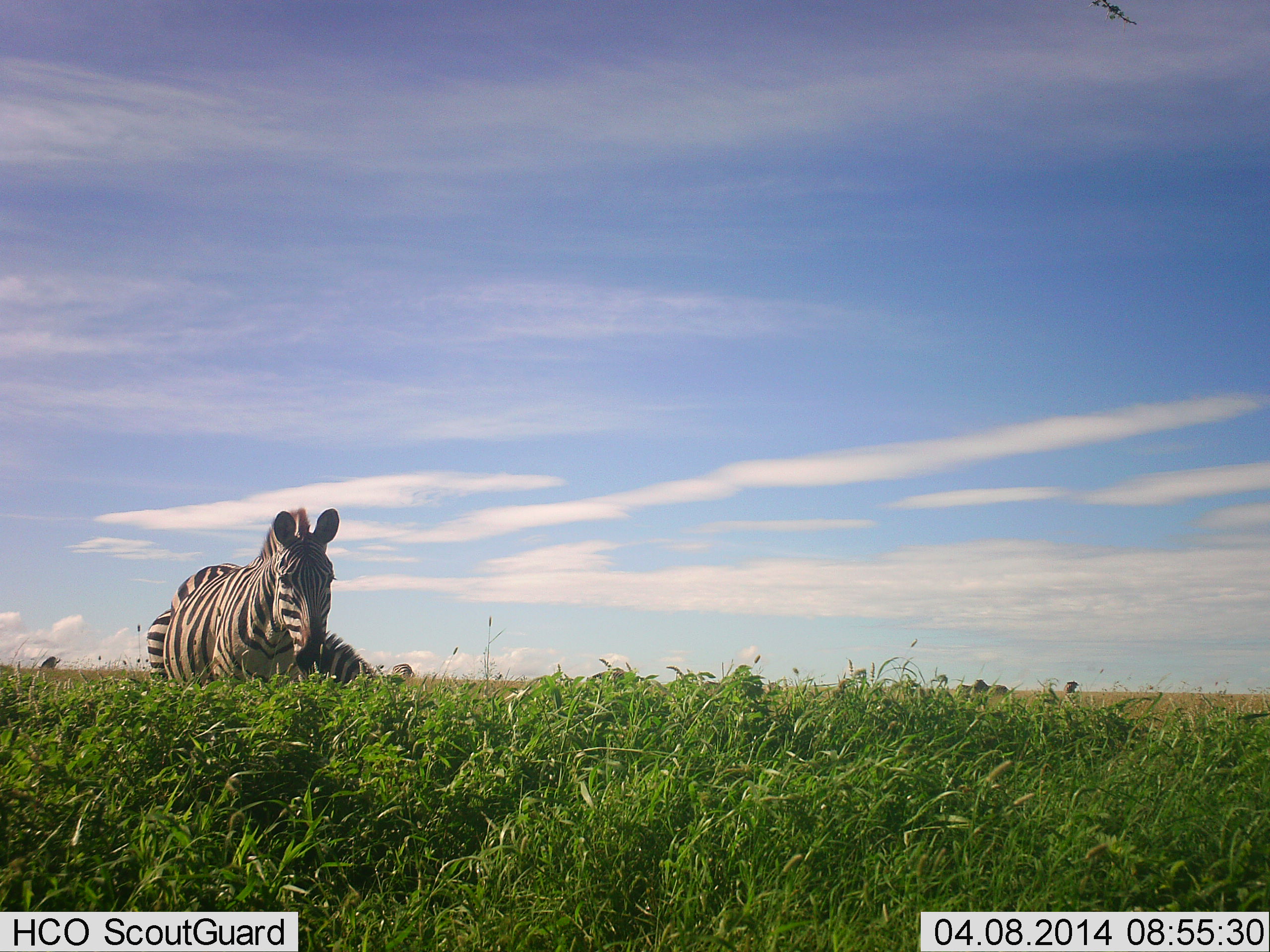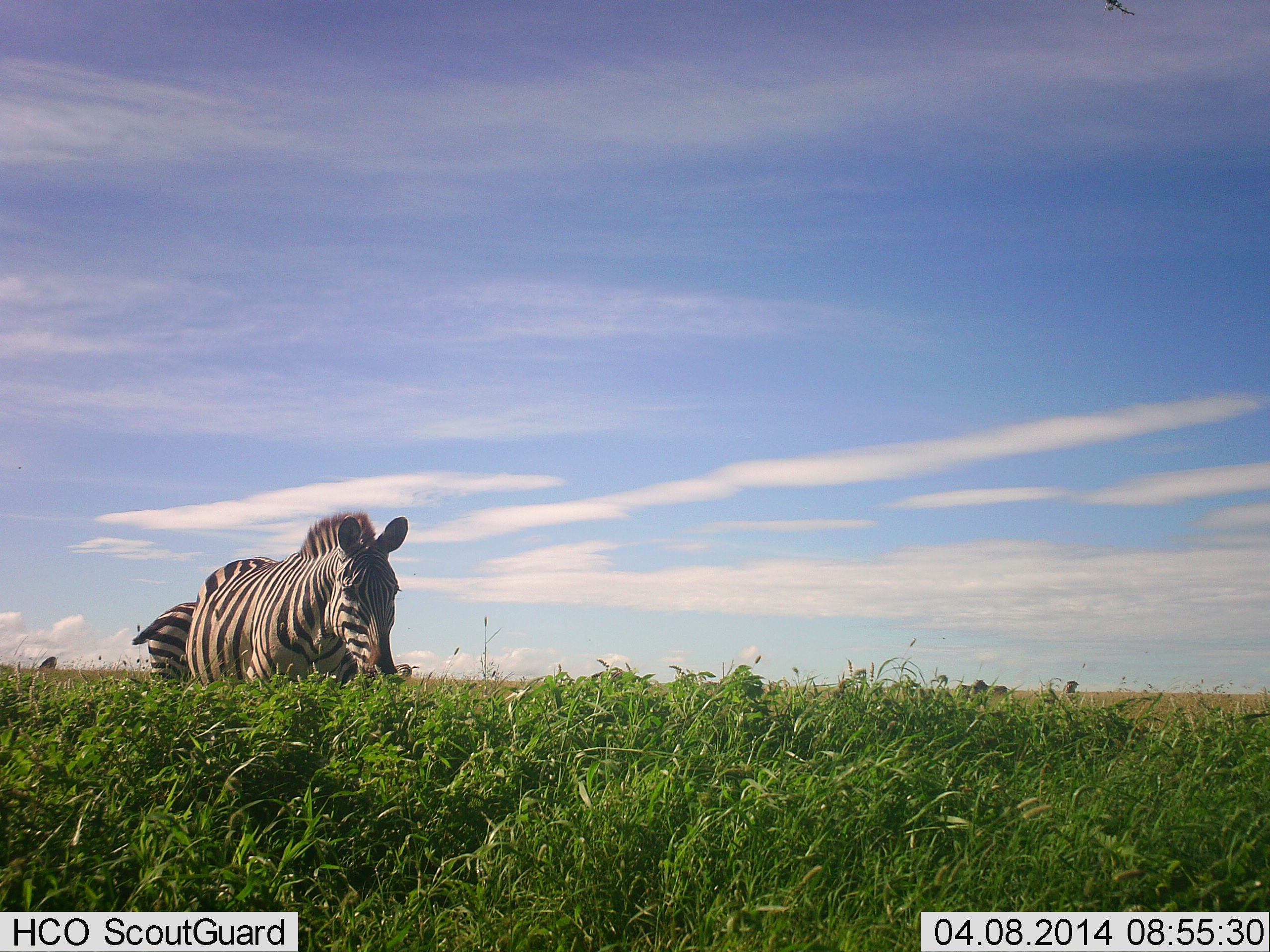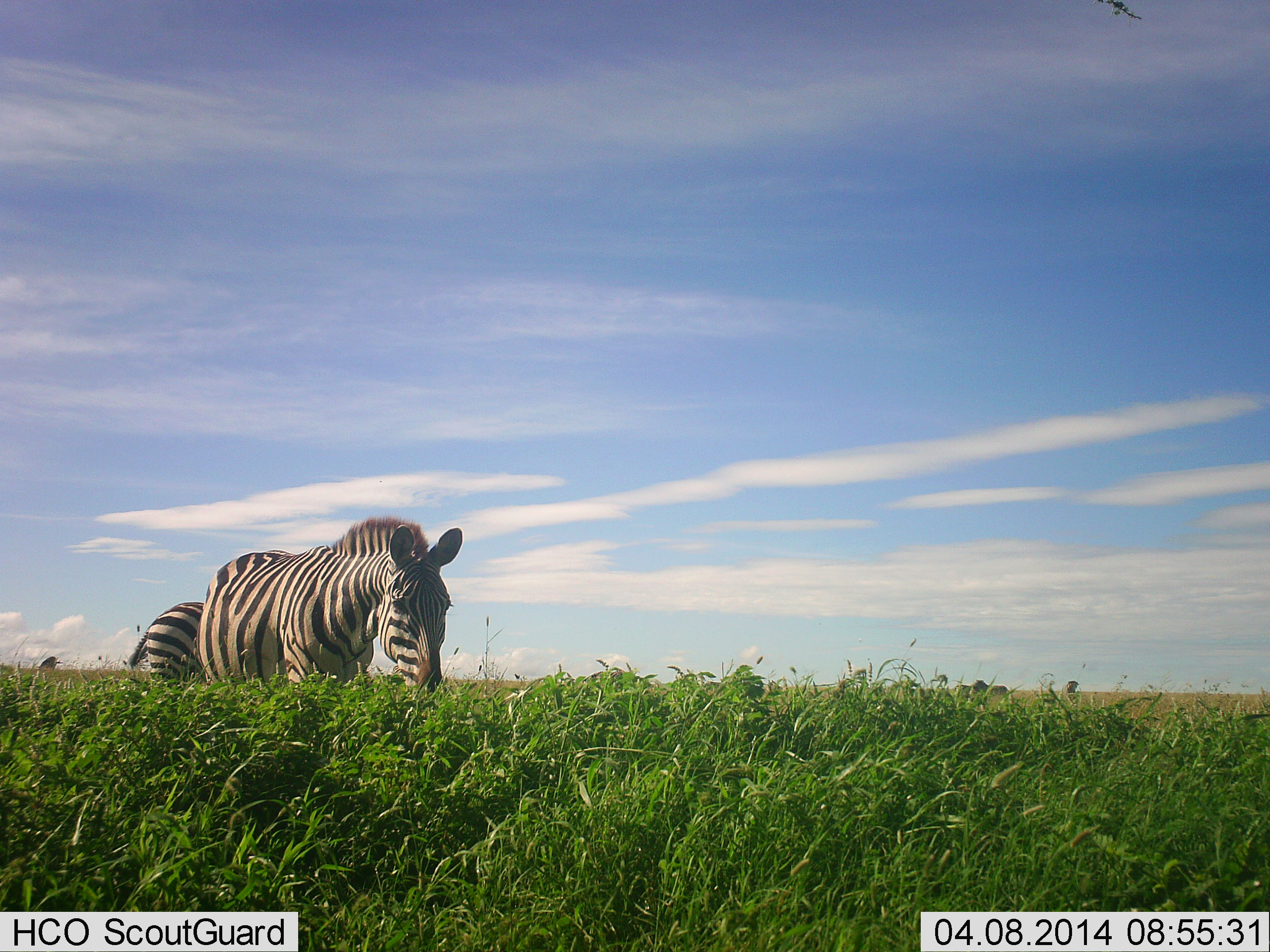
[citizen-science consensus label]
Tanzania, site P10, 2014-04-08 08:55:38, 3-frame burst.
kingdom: Animalia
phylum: Chordata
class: Mammalia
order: Perissodactyla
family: Equidae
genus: Equus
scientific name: Equus quagga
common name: plains zebra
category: zebra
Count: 2.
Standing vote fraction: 60%.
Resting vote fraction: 0%.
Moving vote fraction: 80%.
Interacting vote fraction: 0%.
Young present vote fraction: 0%.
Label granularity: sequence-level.